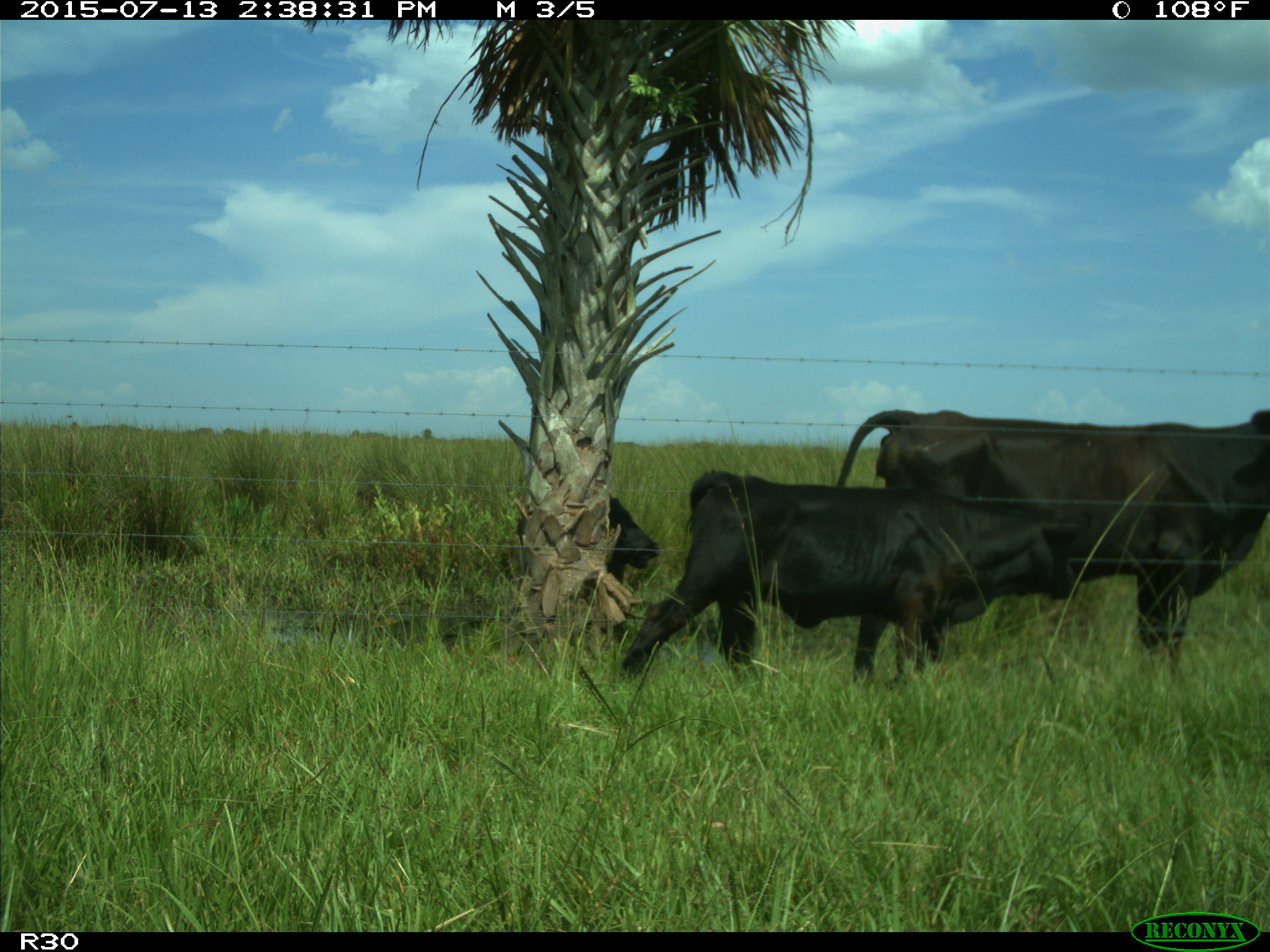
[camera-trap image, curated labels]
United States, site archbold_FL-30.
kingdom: Animalia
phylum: Chordata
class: Mammalia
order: Artiodactyla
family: Bovidae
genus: Bos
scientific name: Bos taurus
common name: domestic cow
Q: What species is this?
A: Bos taurus (domestic cow).